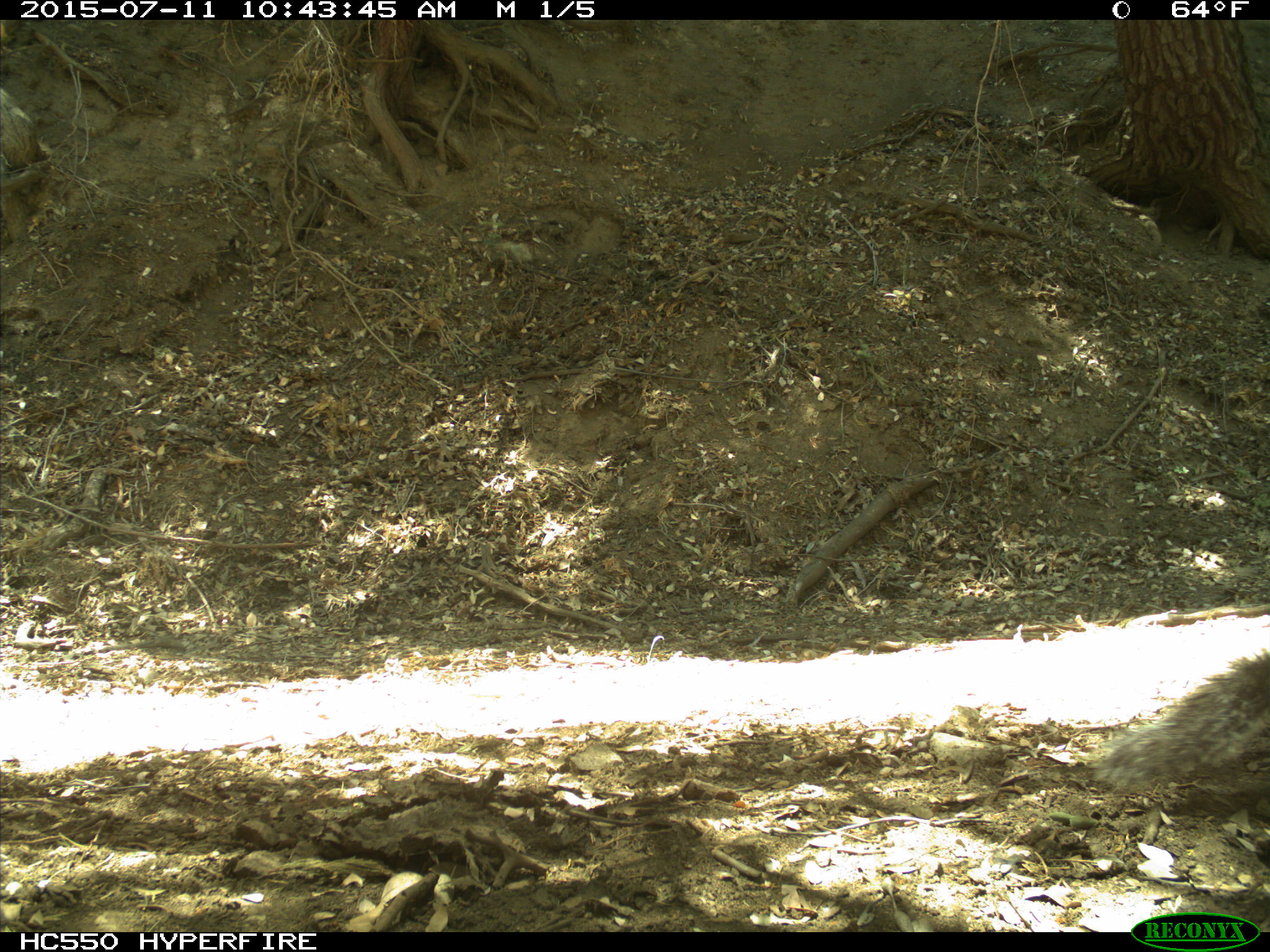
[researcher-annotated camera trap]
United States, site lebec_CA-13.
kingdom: Animalia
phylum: Chordata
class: Mammalia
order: Rodentia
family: Sciuridae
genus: Sciurus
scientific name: Sciurus carolinensis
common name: eastern gray squirrel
Sciurus carolinensis (eastern gray squirrel).